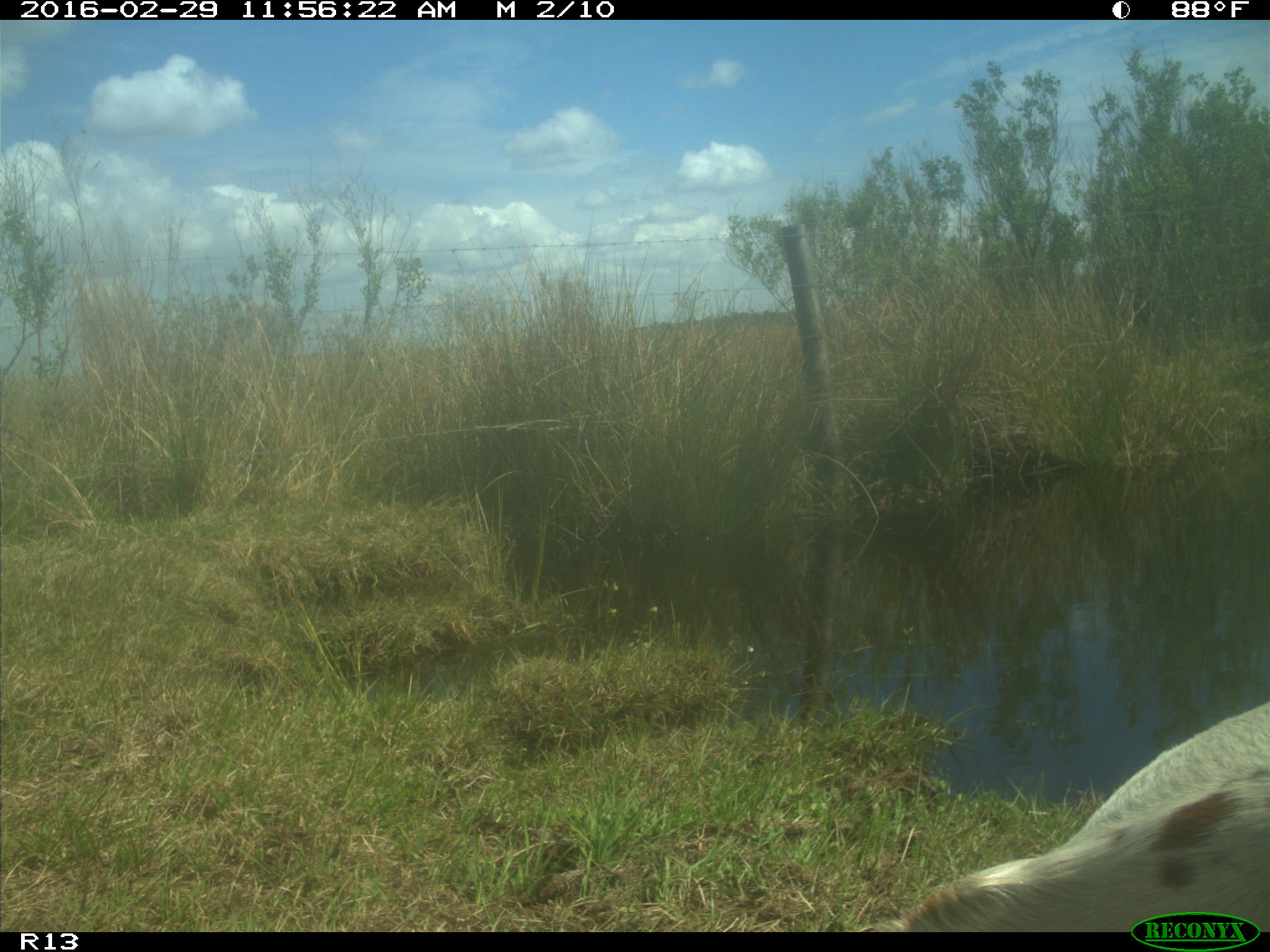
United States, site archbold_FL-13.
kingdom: Animalia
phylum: Chordata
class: Mammalia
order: Artiodactyla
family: Bovidae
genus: Bos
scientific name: Bos taurus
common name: domestic cow